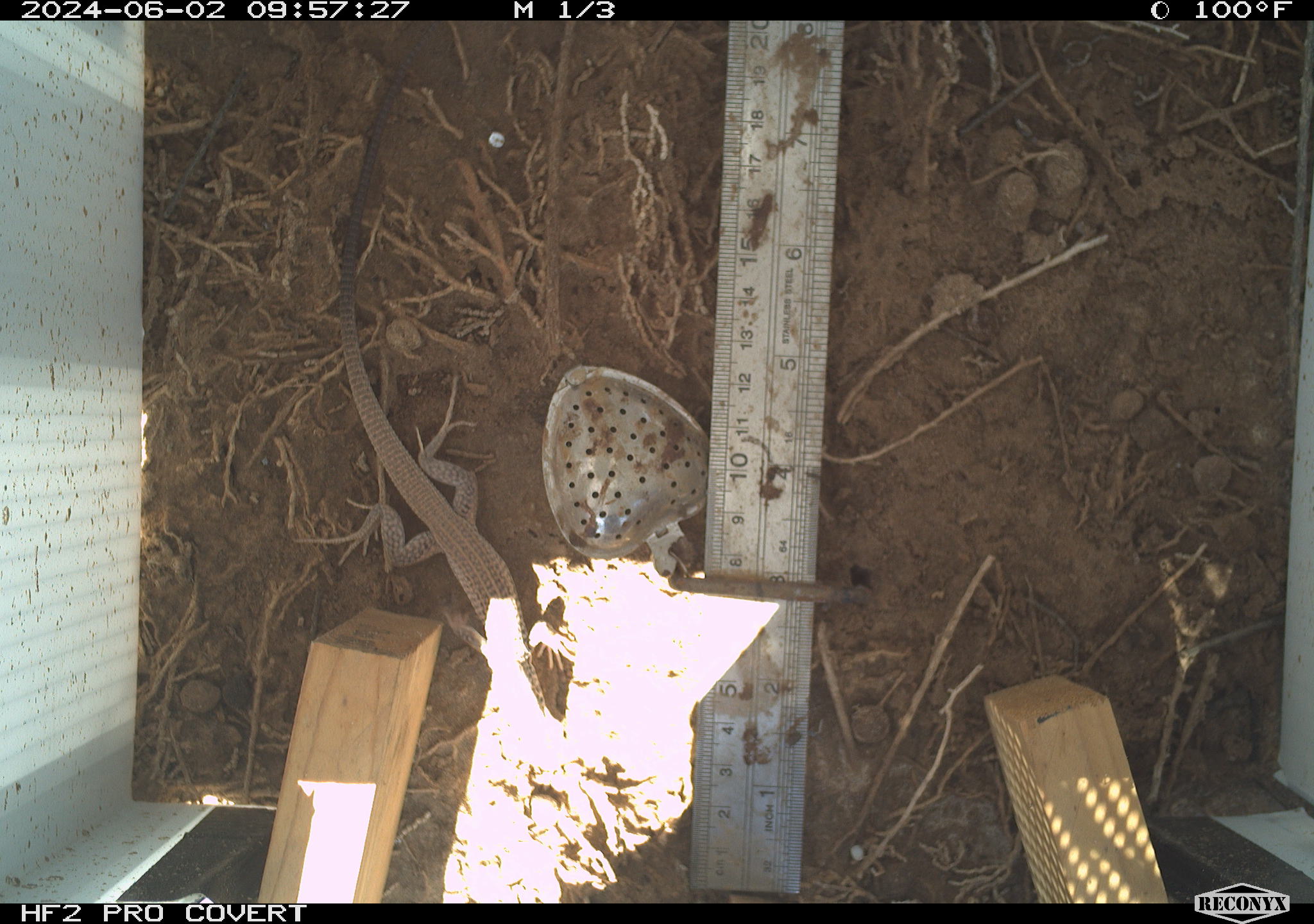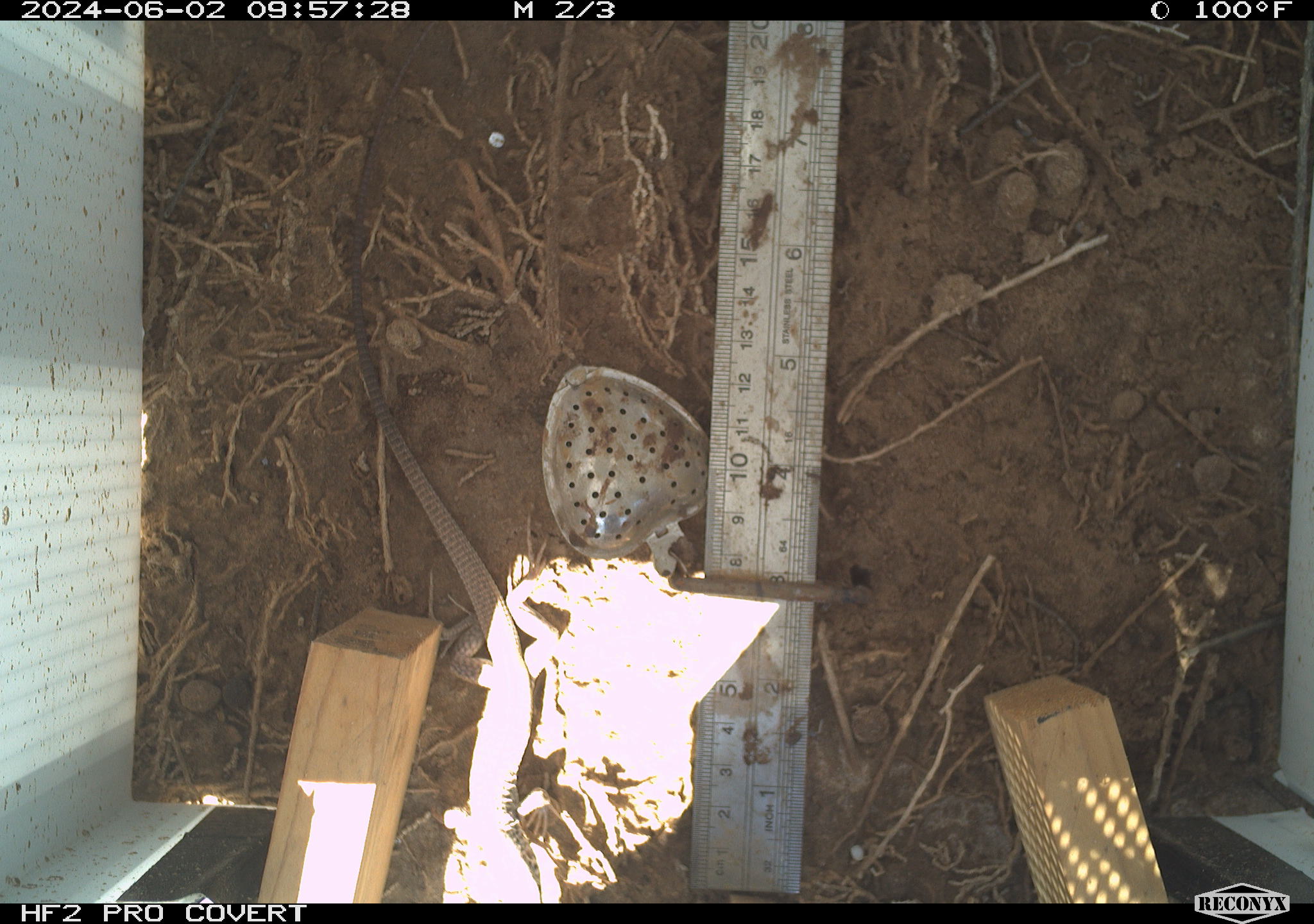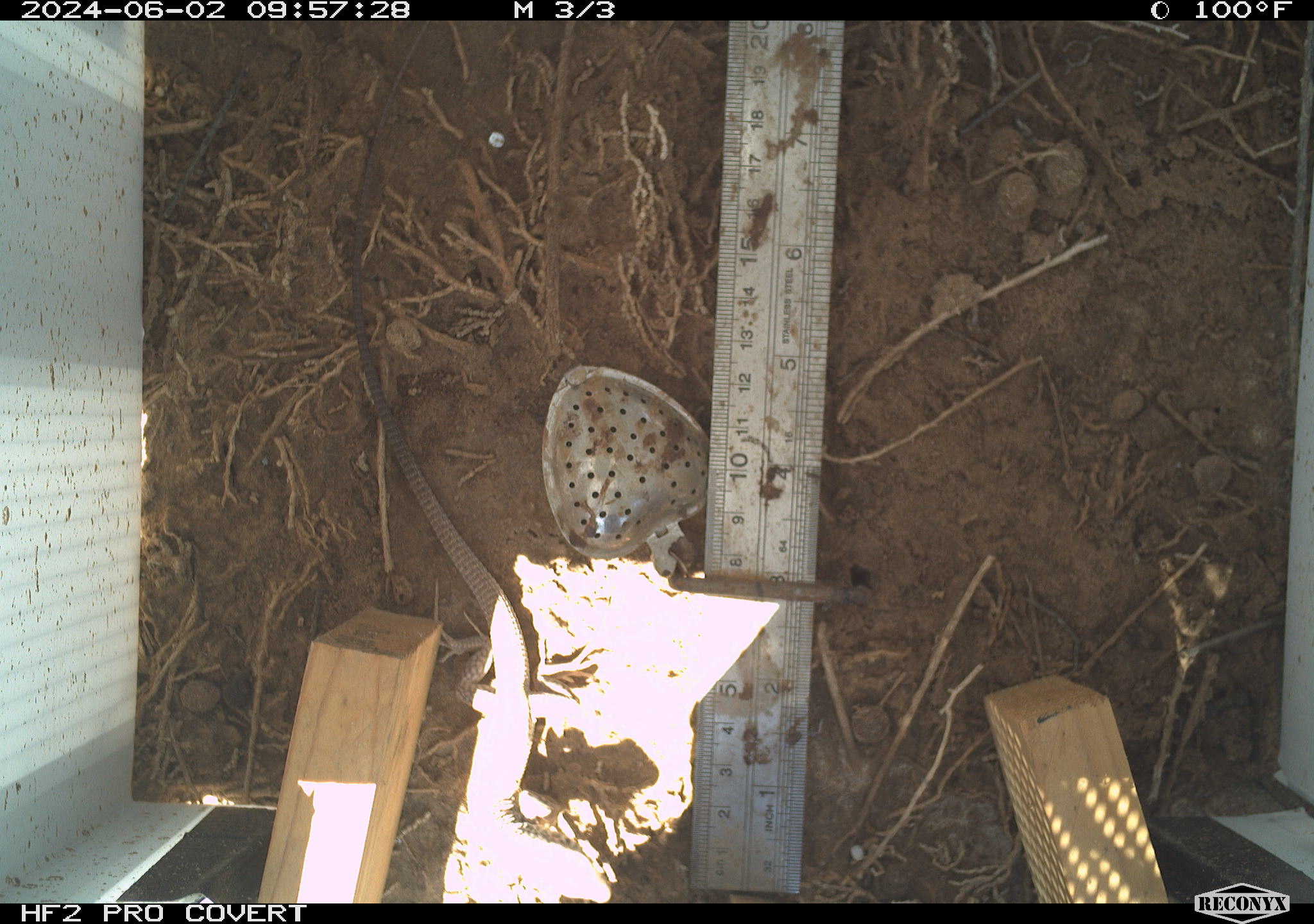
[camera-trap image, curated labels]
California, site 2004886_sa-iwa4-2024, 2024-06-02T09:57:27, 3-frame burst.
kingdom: Animalia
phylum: Chordata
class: Reptilia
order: Squamata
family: Teiidae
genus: Aspidoscelis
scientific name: Aspidoscelis tigris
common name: western whiptail